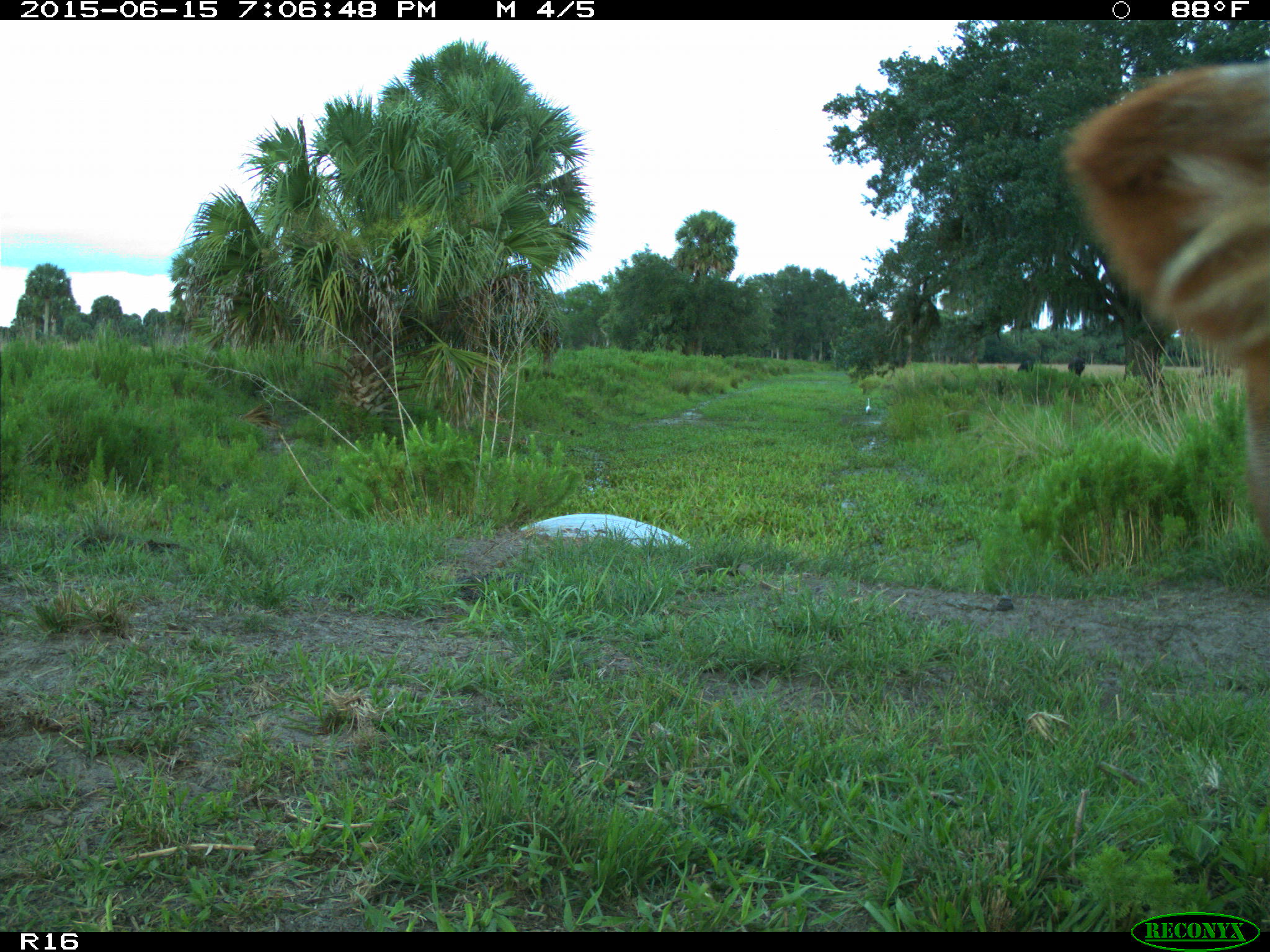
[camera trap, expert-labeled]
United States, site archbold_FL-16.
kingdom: Animalia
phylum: Chordata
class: Mammalia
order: Artiodactyla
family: Bovidae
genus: Bos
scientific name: Bos taurus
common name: domestic cow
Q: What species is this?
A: Bos taurus (domestic cow).